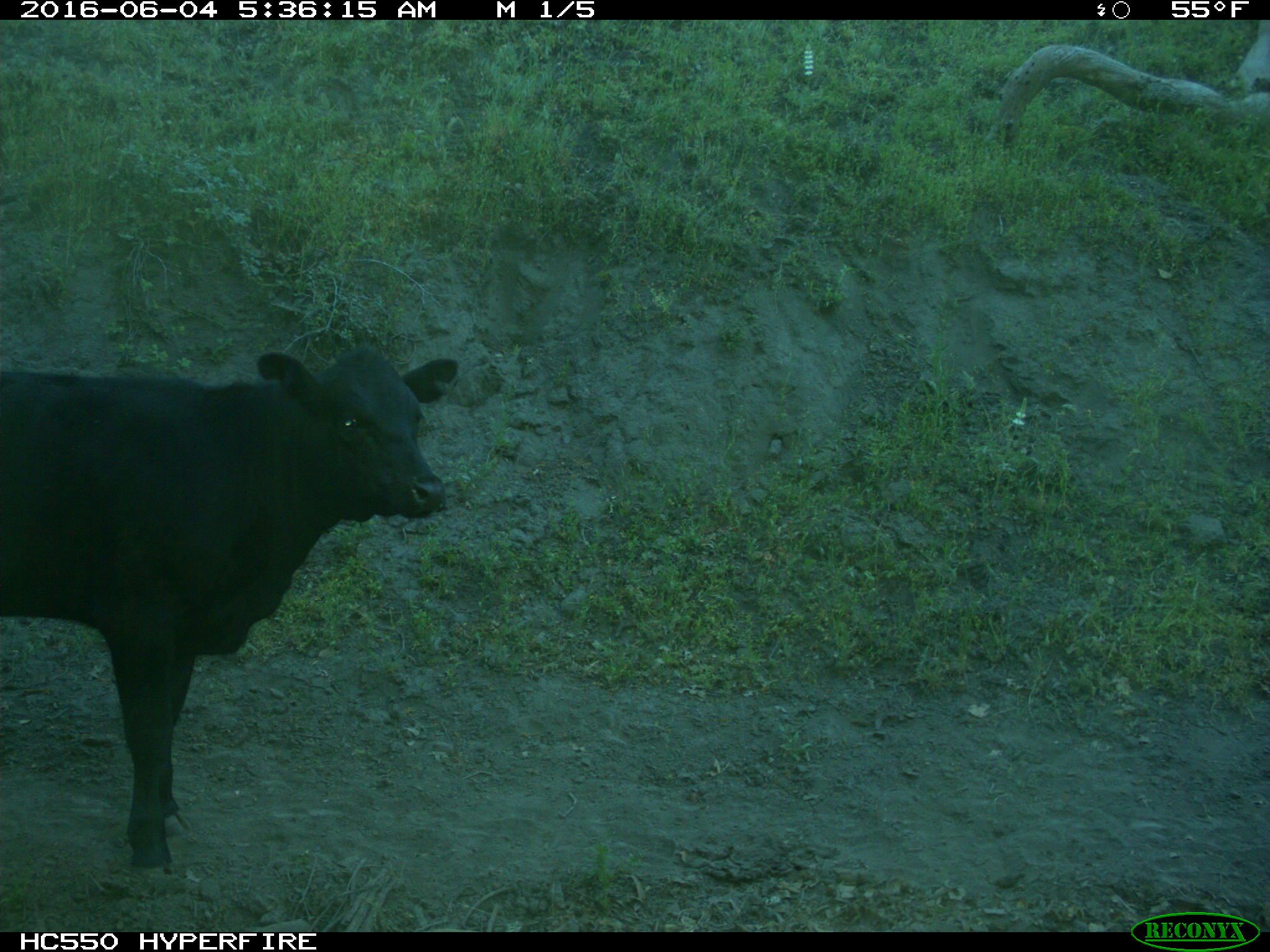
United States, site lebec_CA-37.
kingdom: Animalia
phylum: Chordata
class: Mammalia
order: Artiodactyla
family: Bovidae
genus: Bos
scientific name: Bos taurus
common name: domestic cow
Bos taurus (domestic cow).